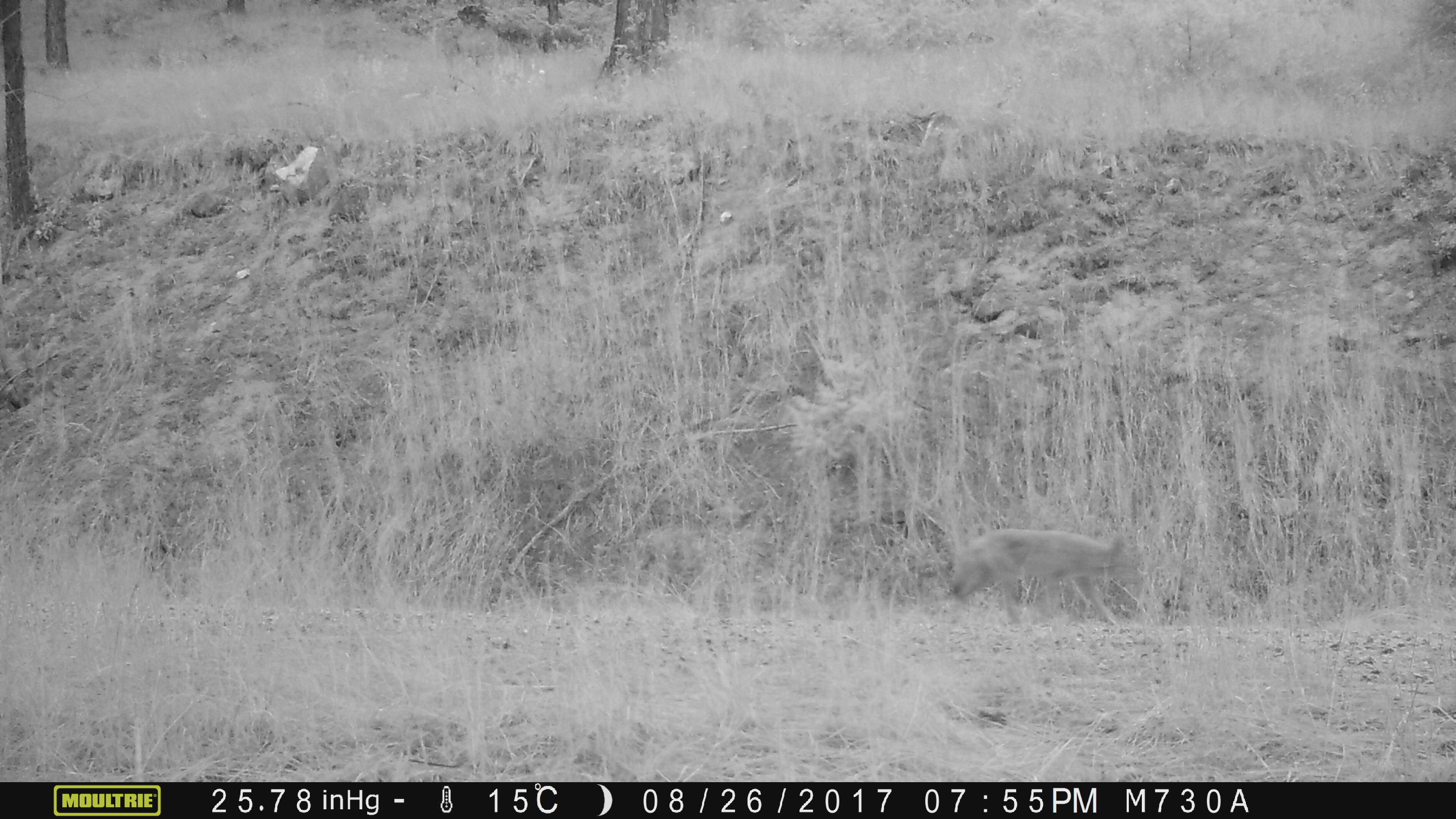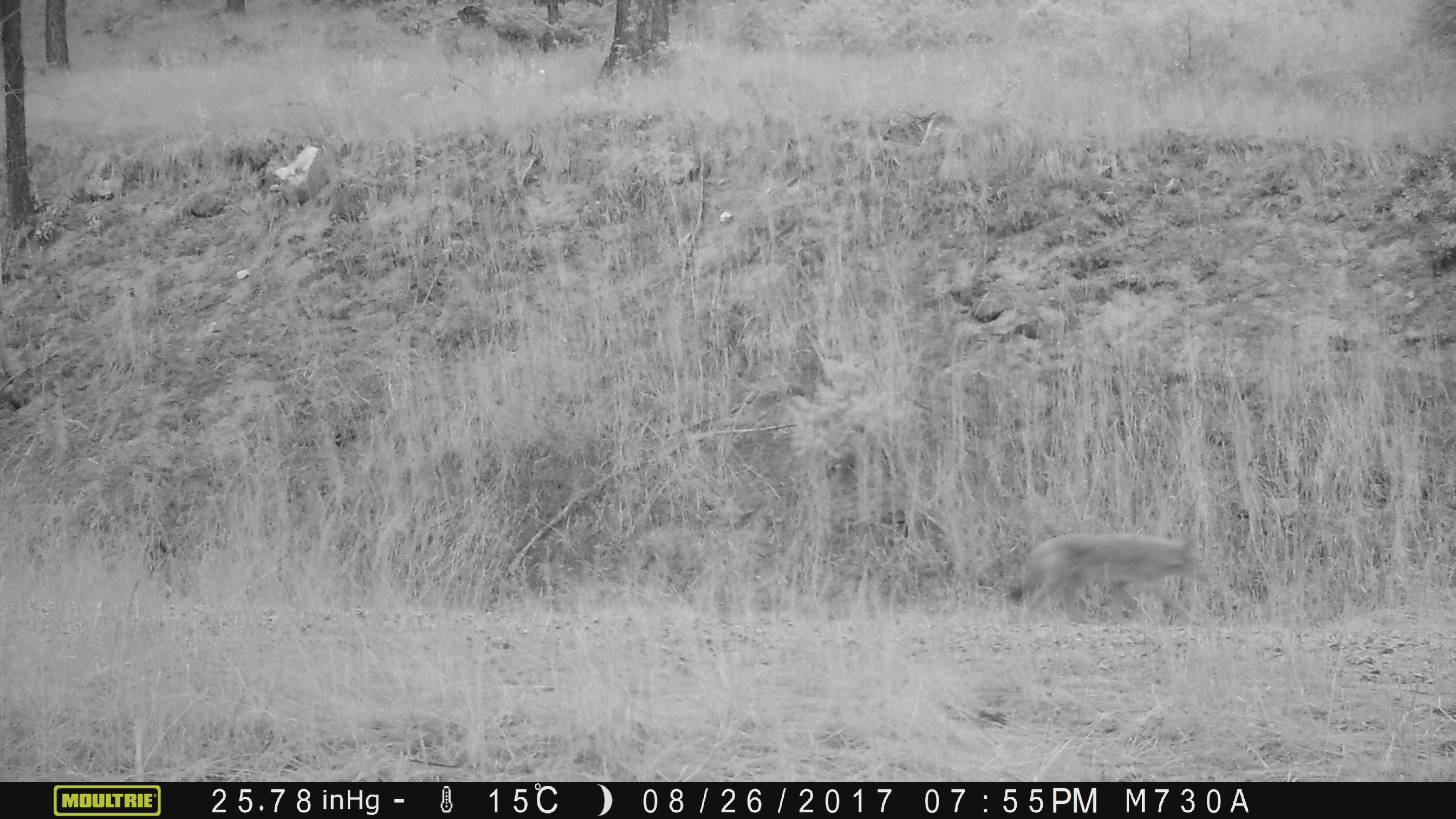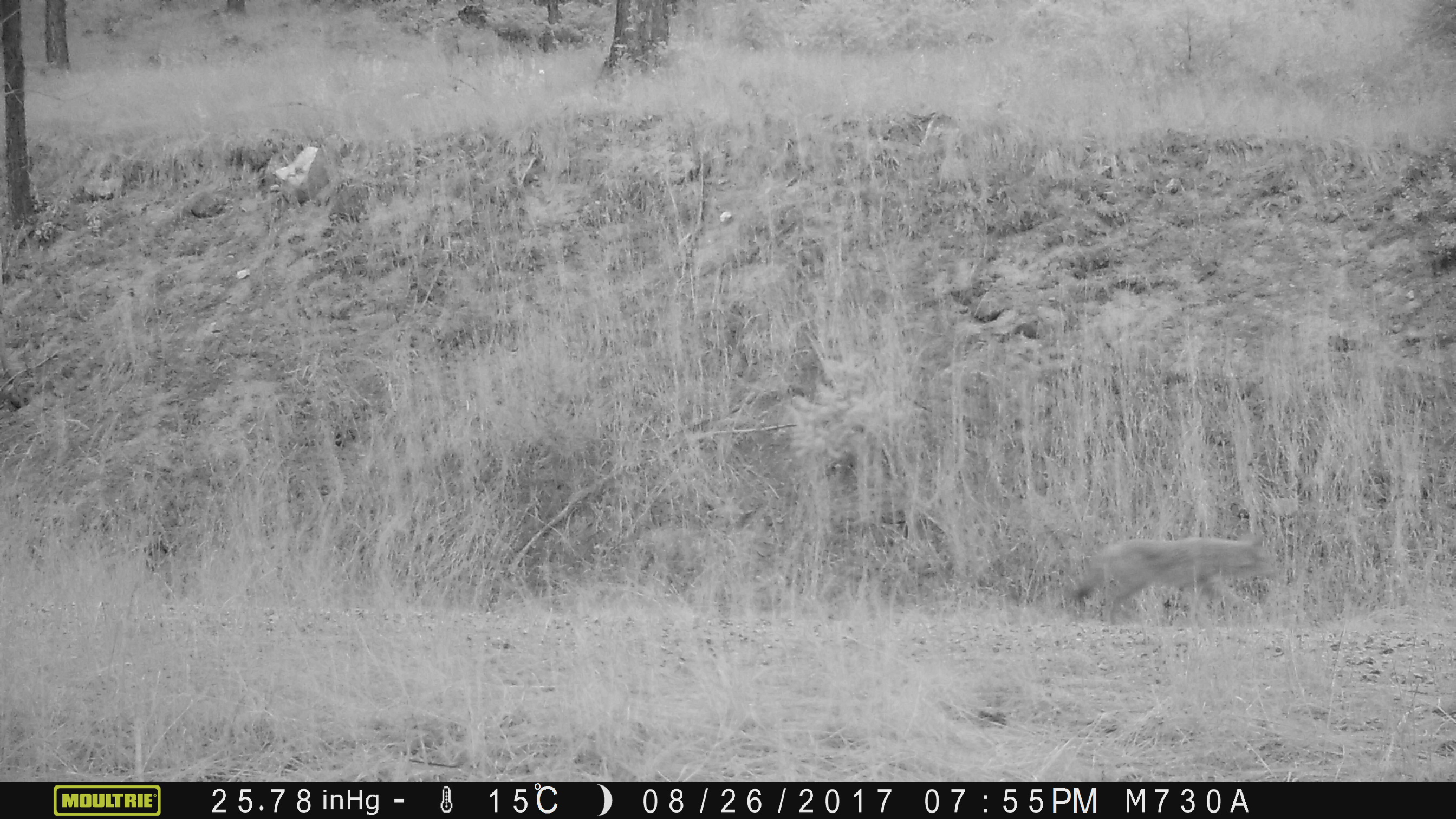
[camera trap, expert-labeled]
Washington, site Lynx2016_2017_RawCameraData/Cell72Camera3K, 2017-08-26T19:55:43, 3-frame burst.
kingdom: Animalia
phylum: Chordata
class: Mammalia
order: Carnivora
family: Canidae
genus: Canis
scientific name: Canis latrans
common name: coyote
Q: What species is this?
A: Canis latrans (coyote).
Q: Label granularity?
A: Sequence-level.